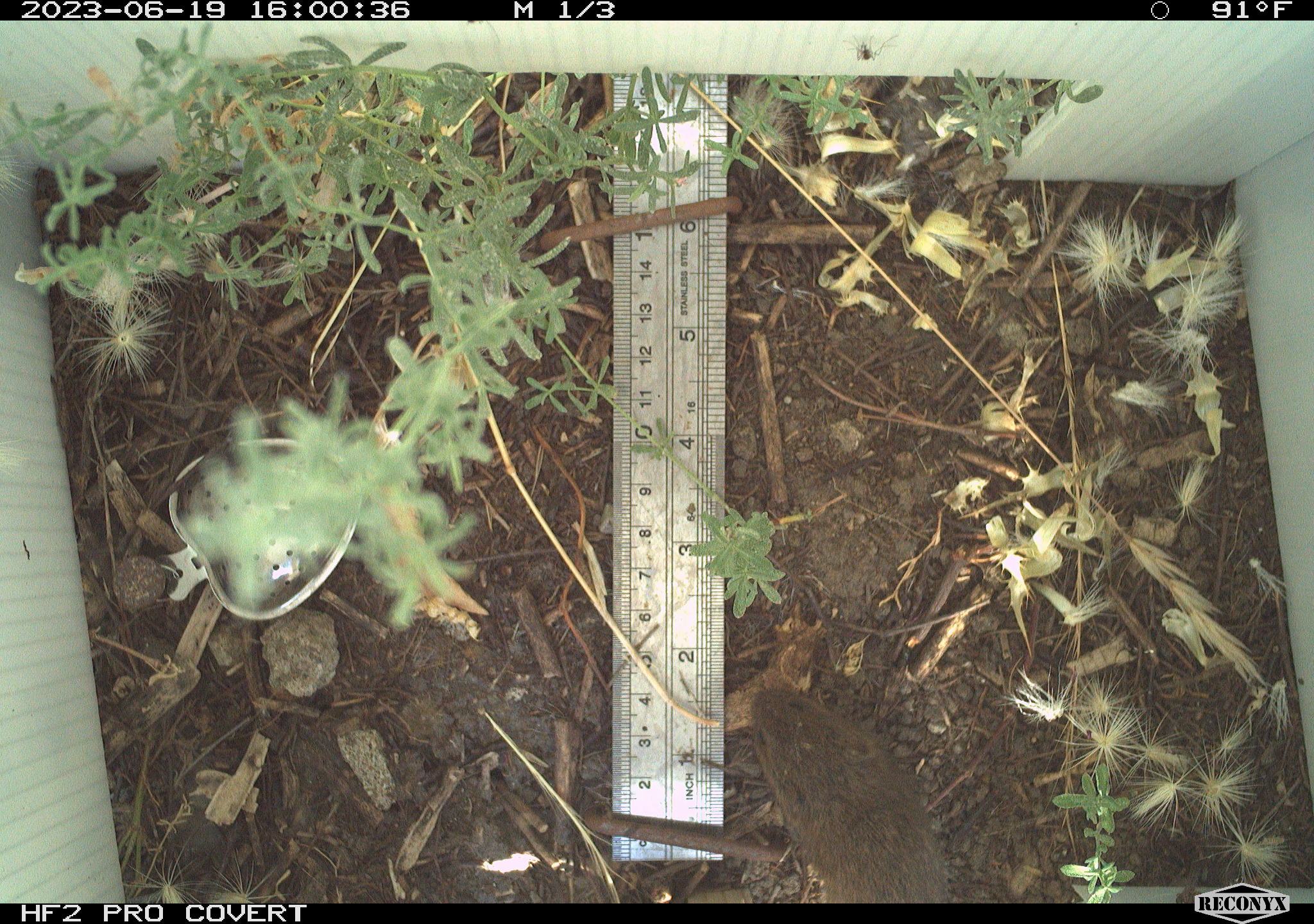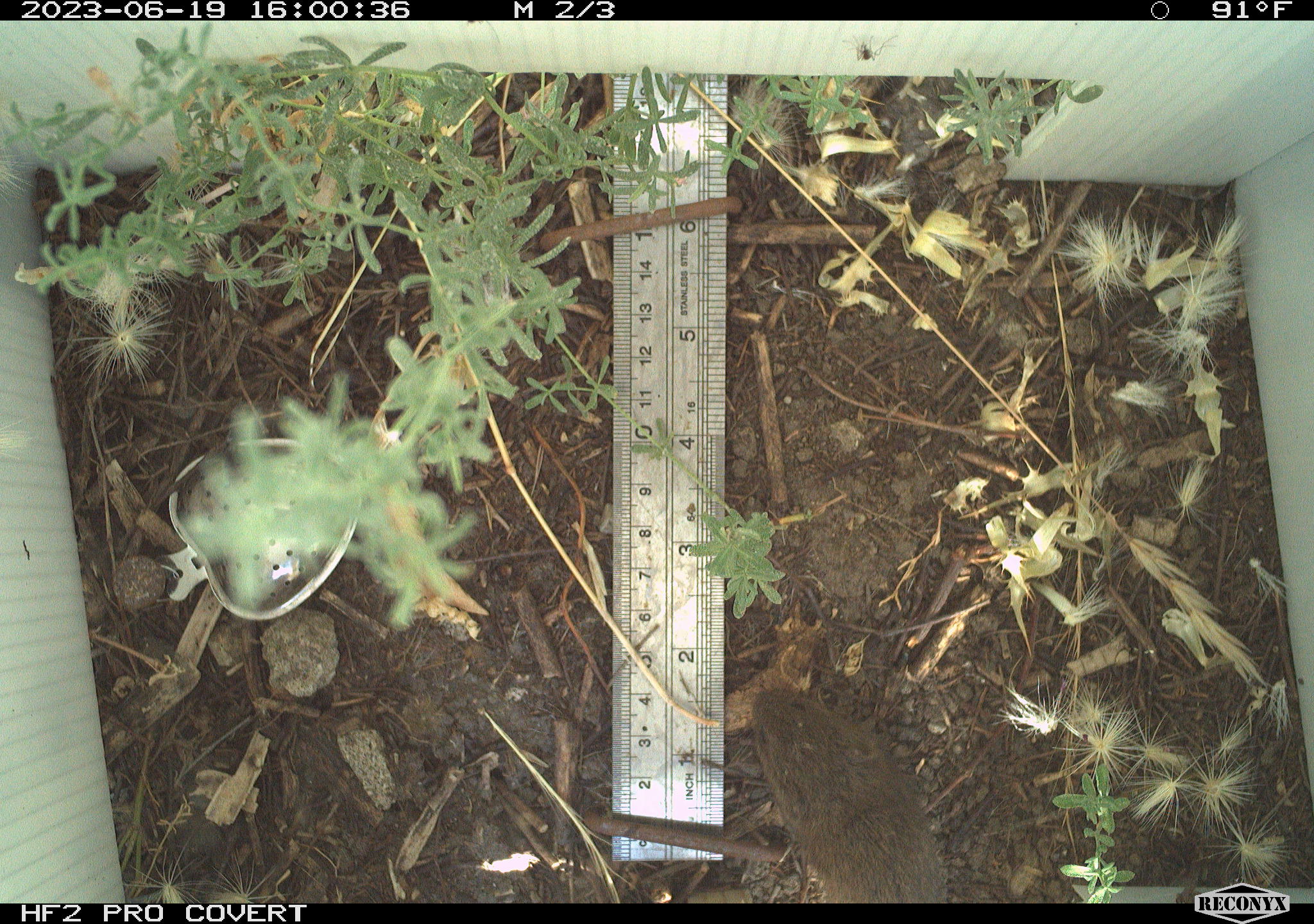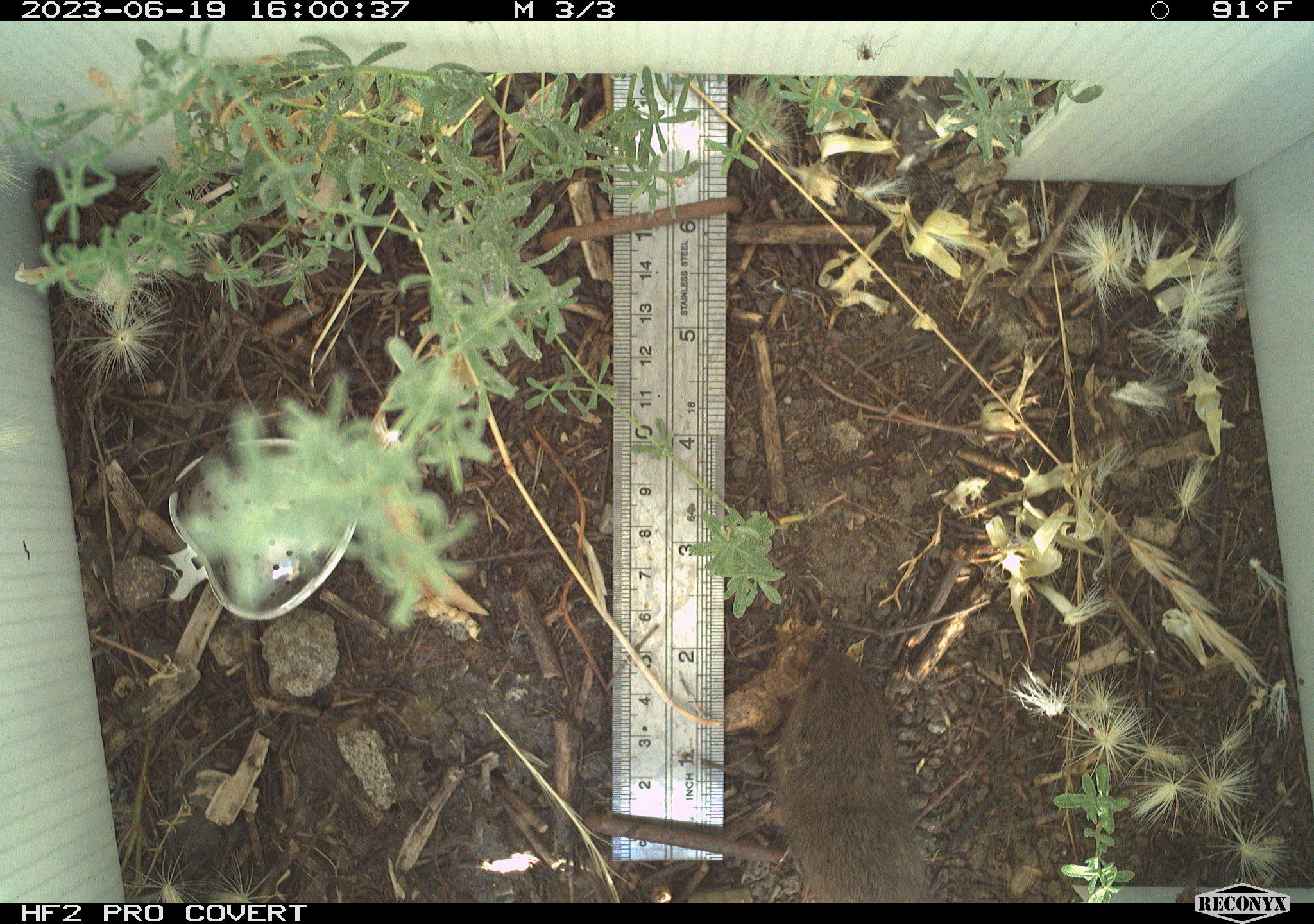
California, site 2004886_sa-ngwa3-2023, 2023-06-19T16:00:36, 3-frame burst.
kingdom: Animalia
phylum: Chordata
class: Mammalia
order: Rodentia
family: Cricetidae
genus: Microtus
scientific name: Microtus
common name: meadow vole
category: microtus species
Microtus species (meadow vole) (Microtus).